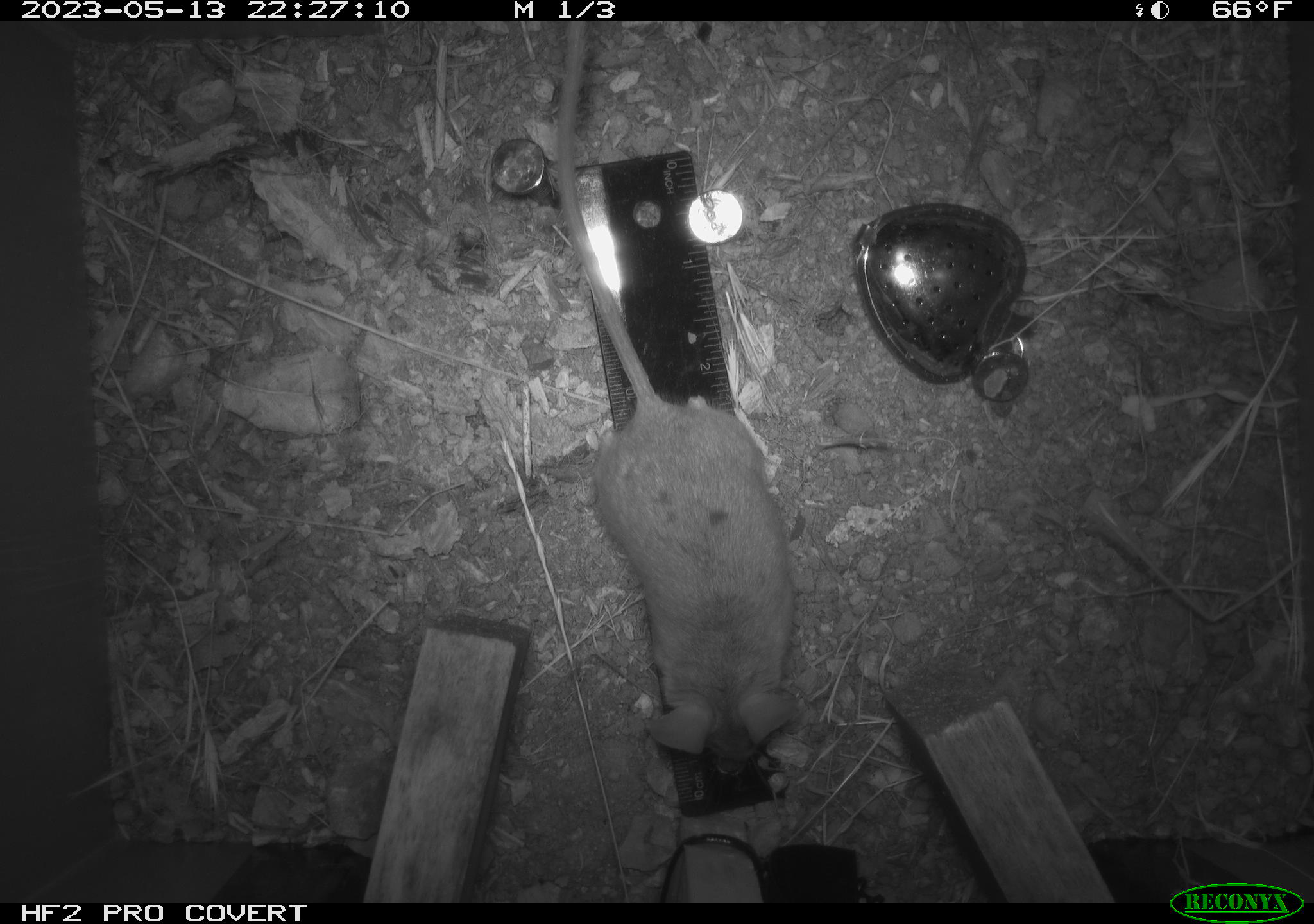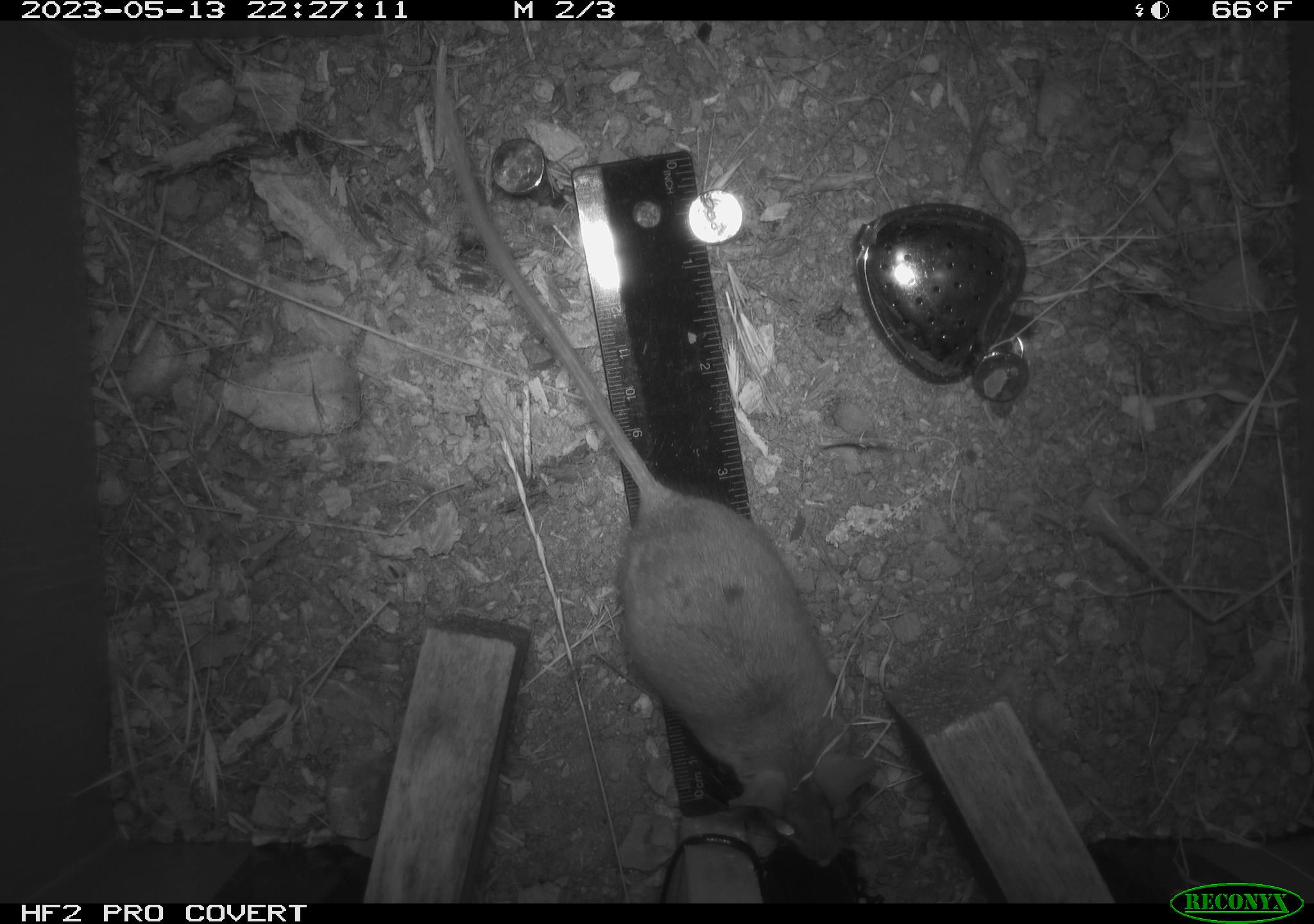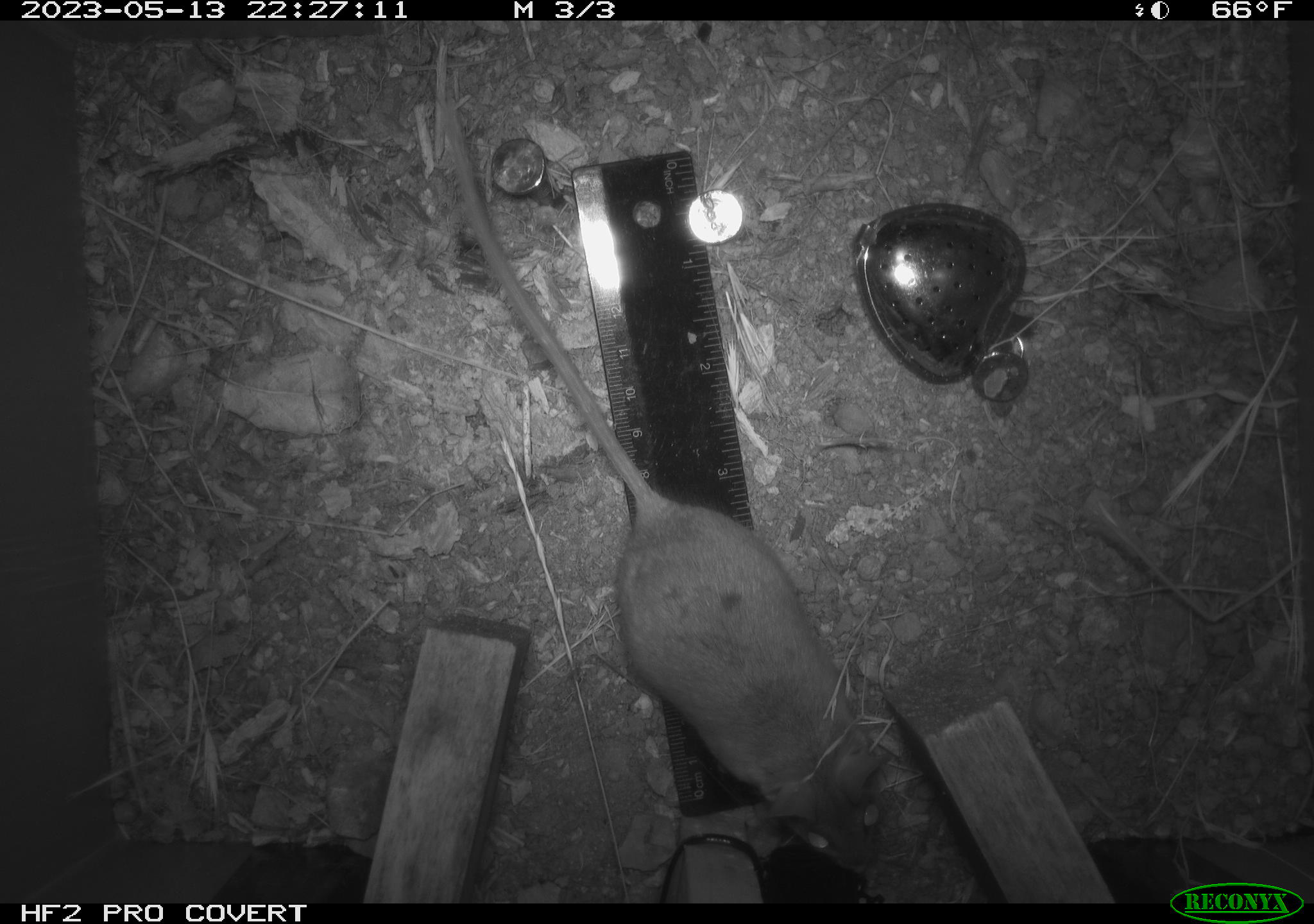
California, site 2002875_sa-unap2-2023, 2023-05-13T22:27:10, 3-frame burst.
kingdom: Animalia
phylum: Chordata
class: Mammalia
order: Rodentia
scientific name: Rodentia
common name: mouse species